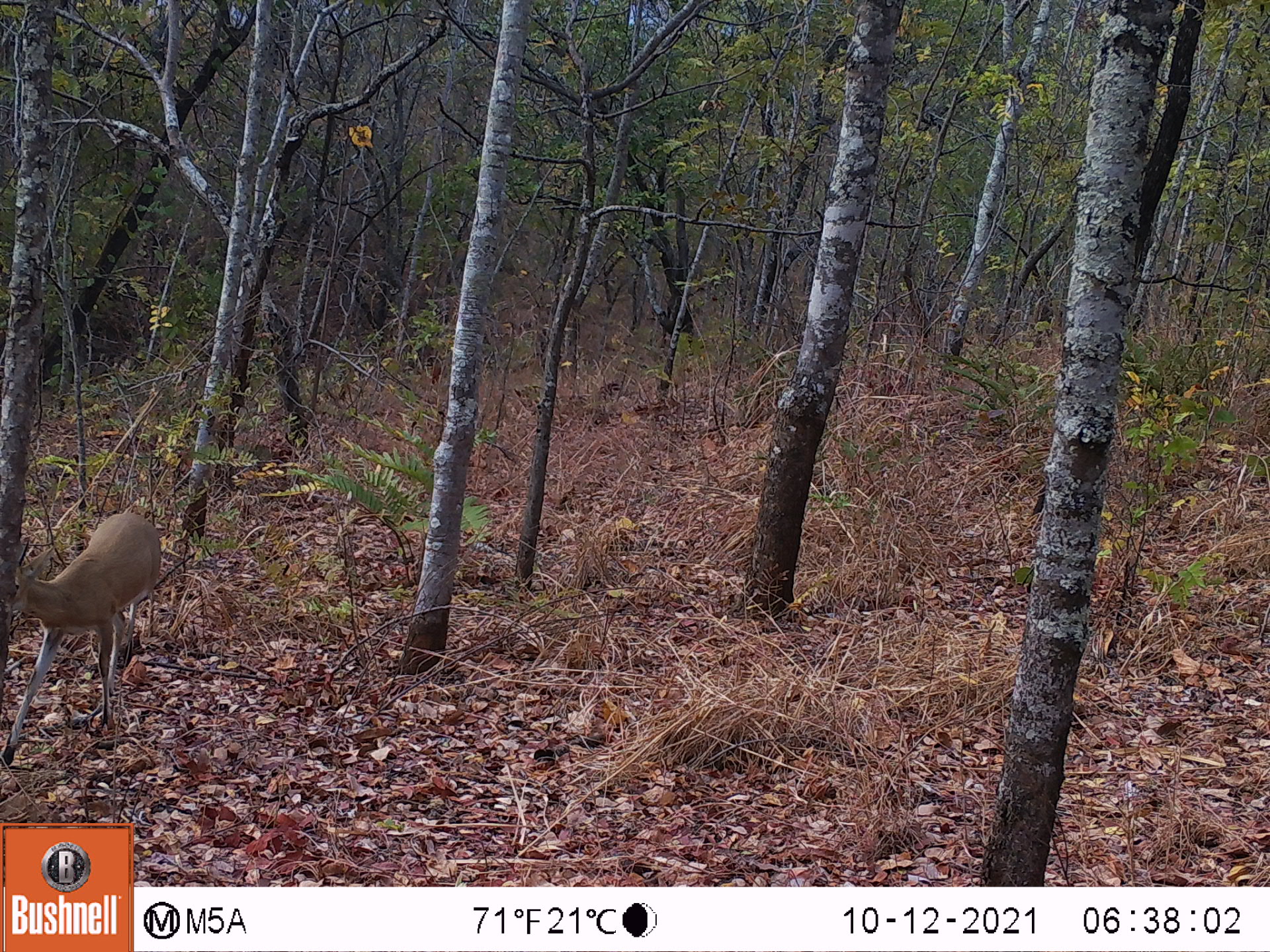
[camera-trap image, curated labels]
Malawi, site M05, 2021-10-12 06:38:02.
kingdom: Animalia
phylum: Chordata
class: Mammalia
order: Artiodactyla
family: Bovidae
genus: Sylvicapra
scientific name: Sylvicapra grimmia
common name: common duiker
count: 1